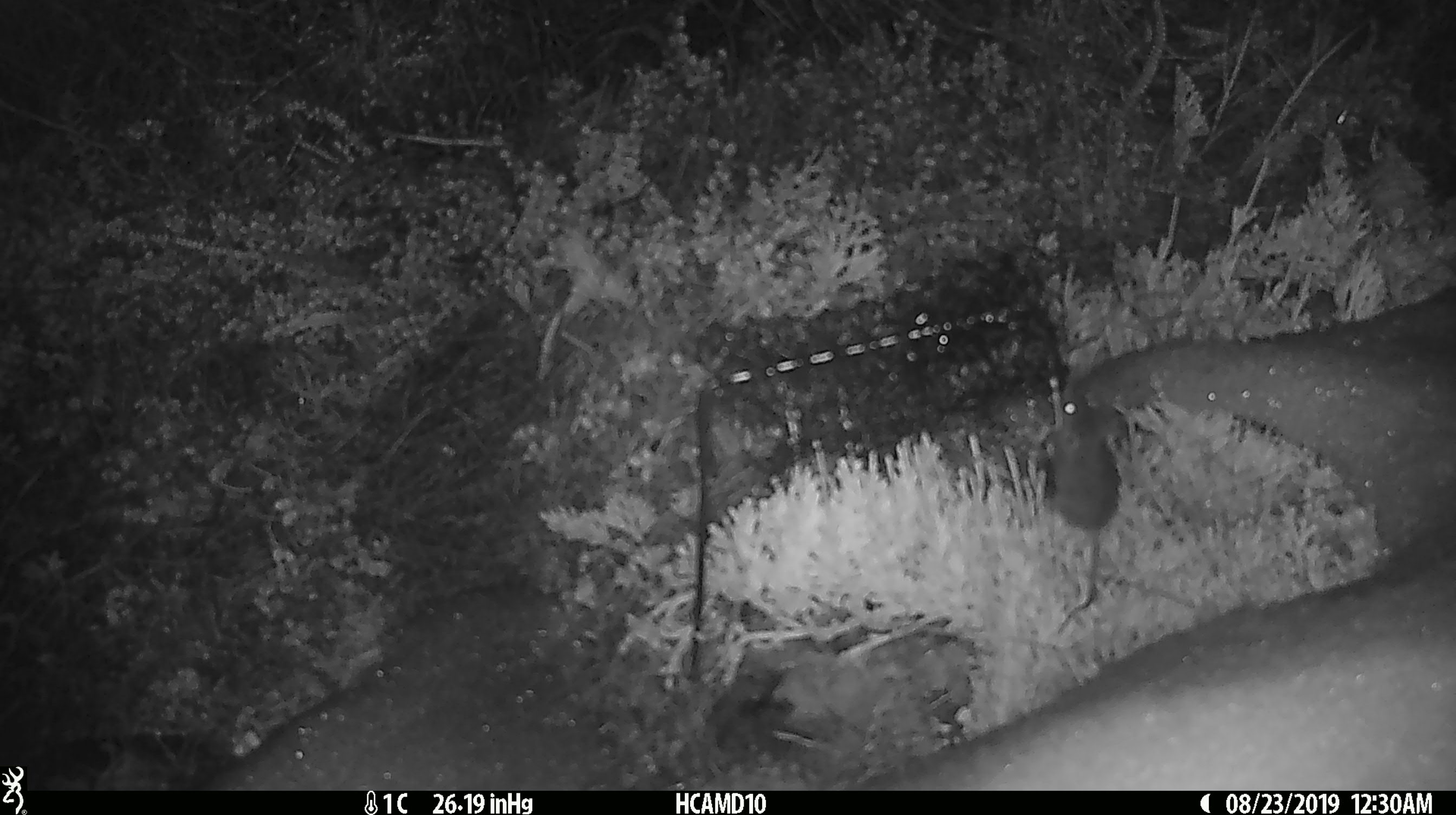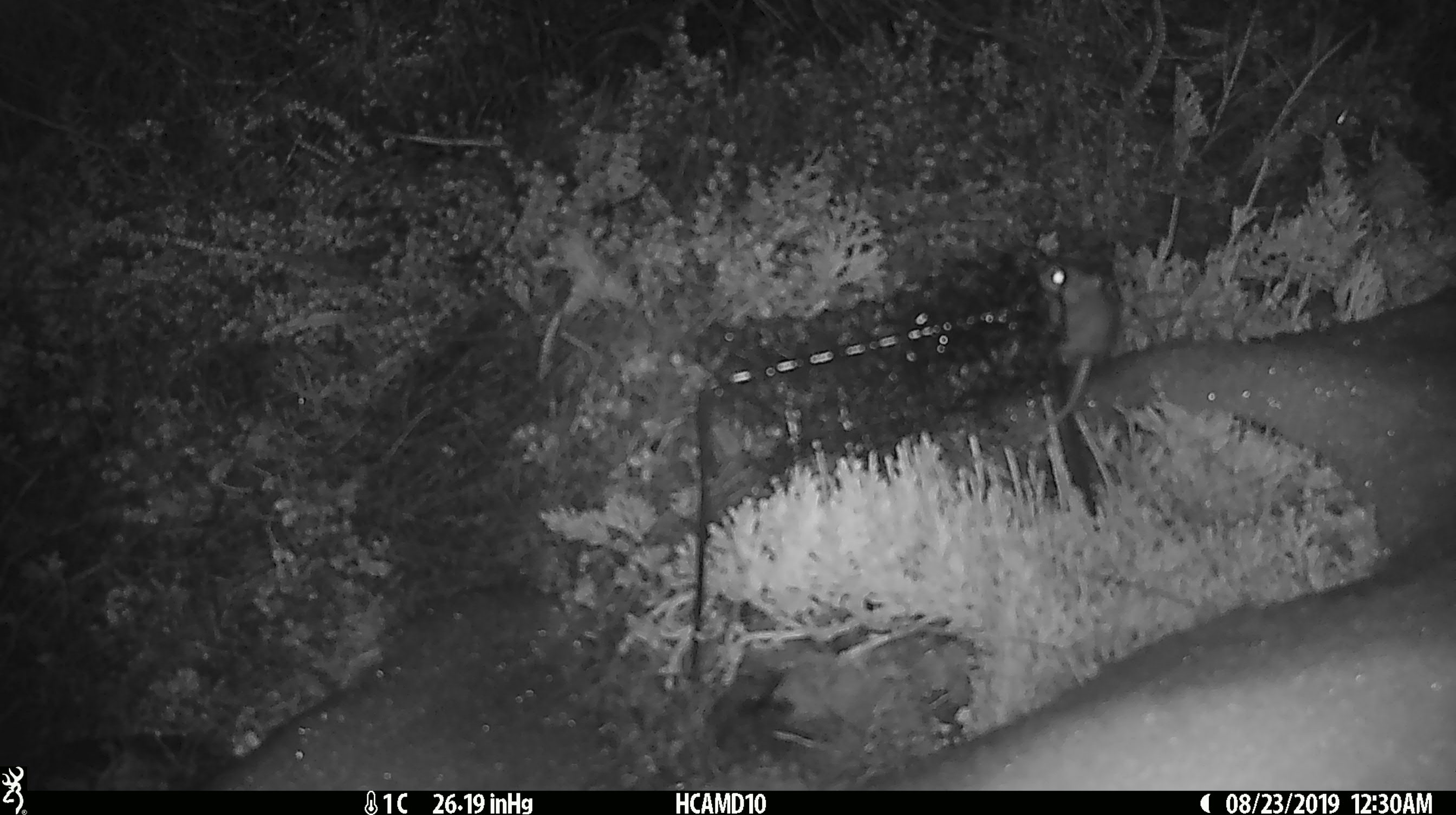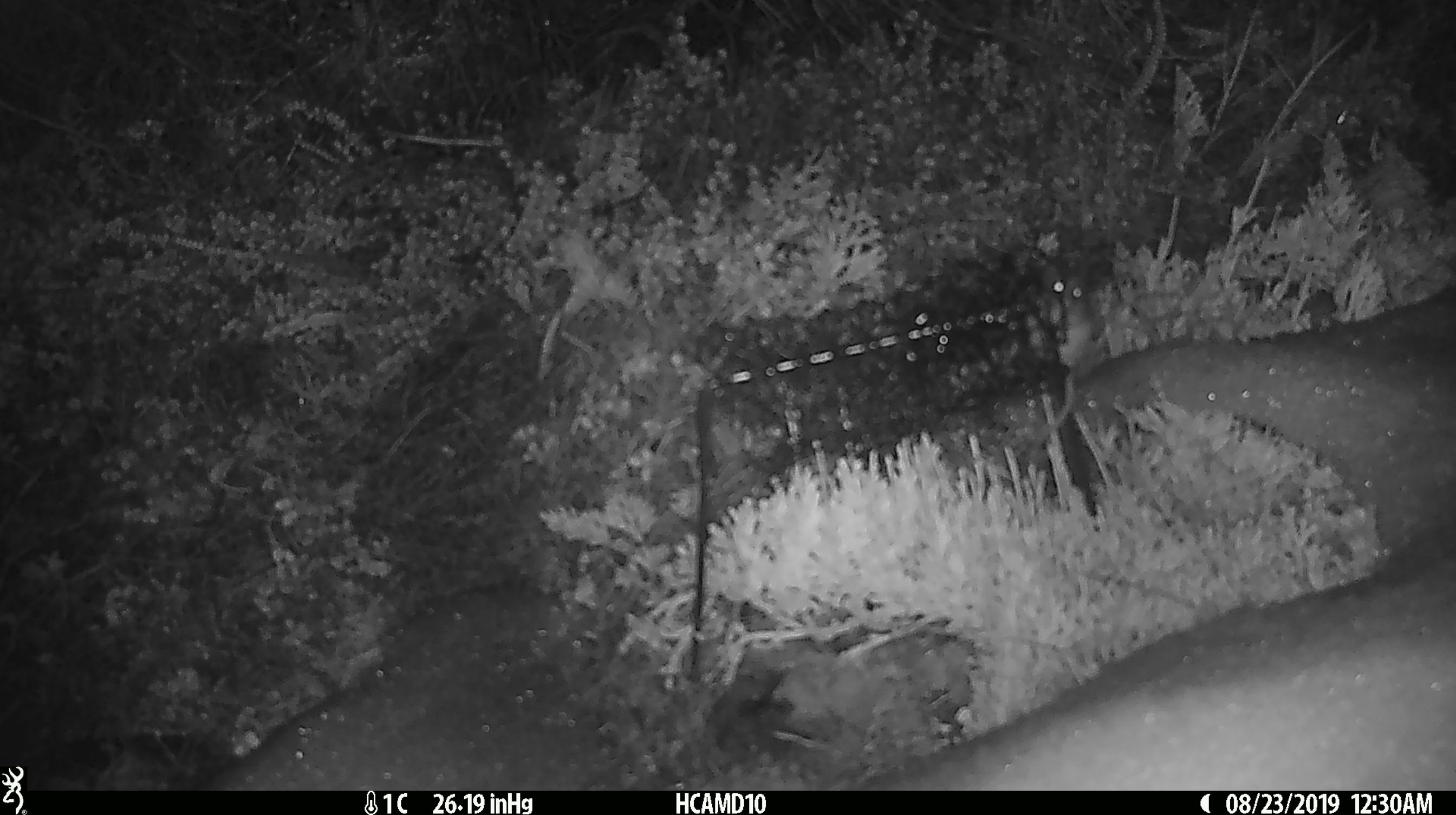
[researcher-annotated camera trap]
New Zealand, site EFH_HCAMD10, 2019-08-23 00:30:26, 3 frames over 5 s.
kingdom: Animalia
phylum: Chordata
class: Mammalia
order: Rodentia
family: Muridae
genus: Mus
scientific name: Mus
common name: mouse